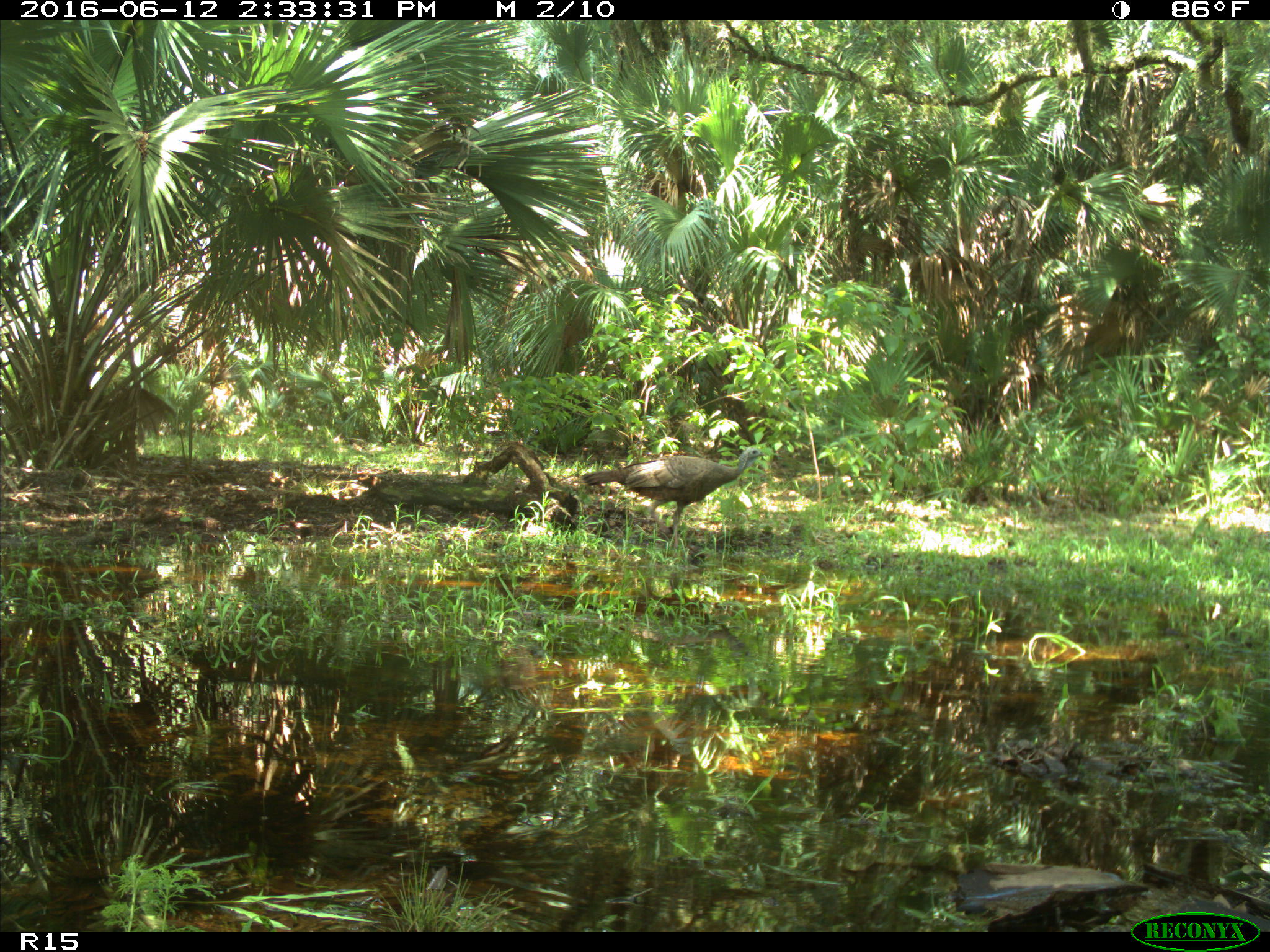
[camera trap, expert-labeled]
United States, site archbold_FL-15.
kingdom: Animalia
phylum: Chordata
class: Aves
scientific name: Aves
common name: birds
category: unidentified bird